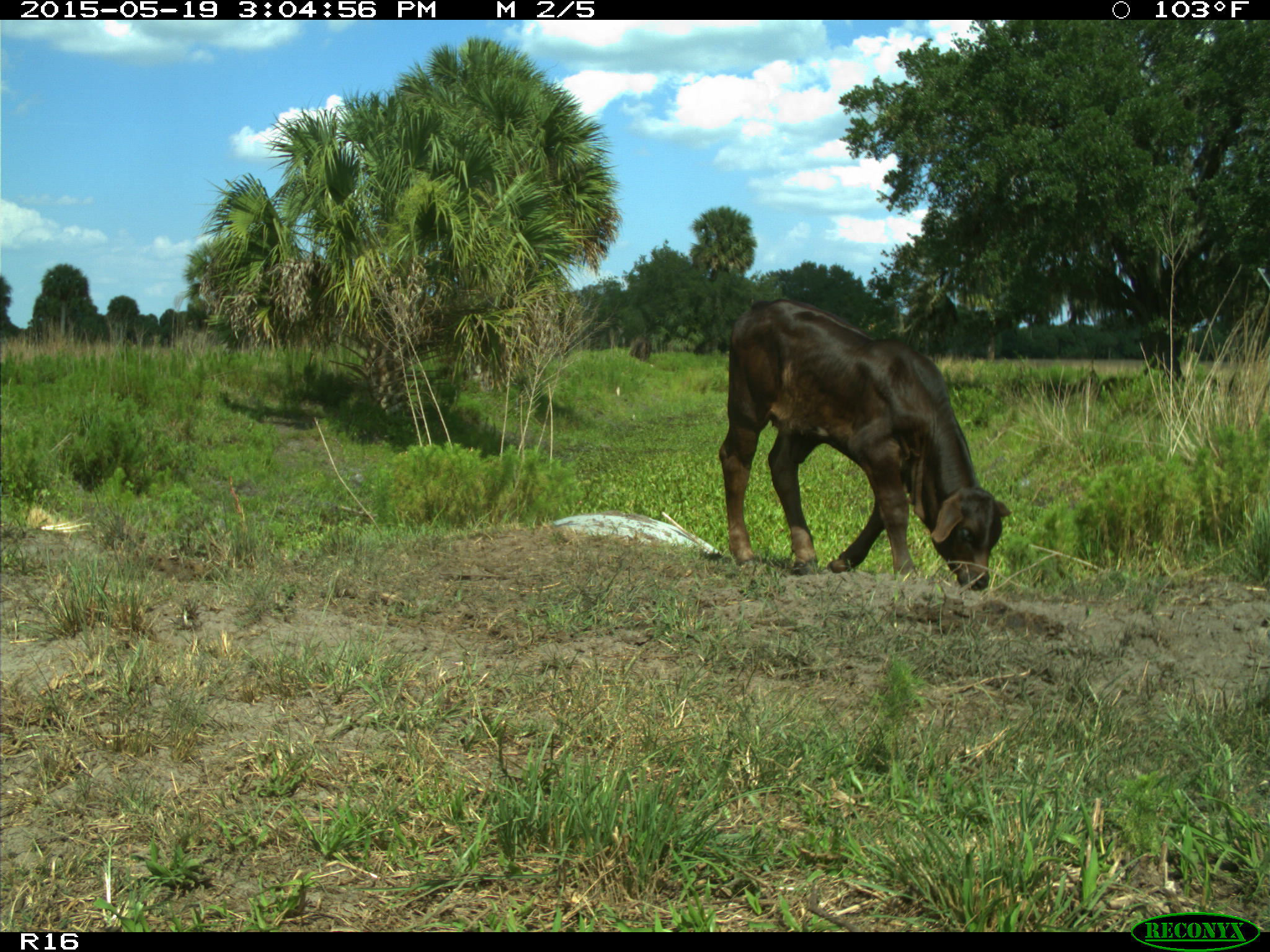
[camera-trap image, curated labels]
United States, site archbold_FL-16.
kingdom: Animalia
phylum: Chordata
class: Mammalia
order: Artiodactyla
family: Bovidae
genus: Bos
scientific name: Bos taurus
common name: domestic cow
Bos taurus (domestic cow).